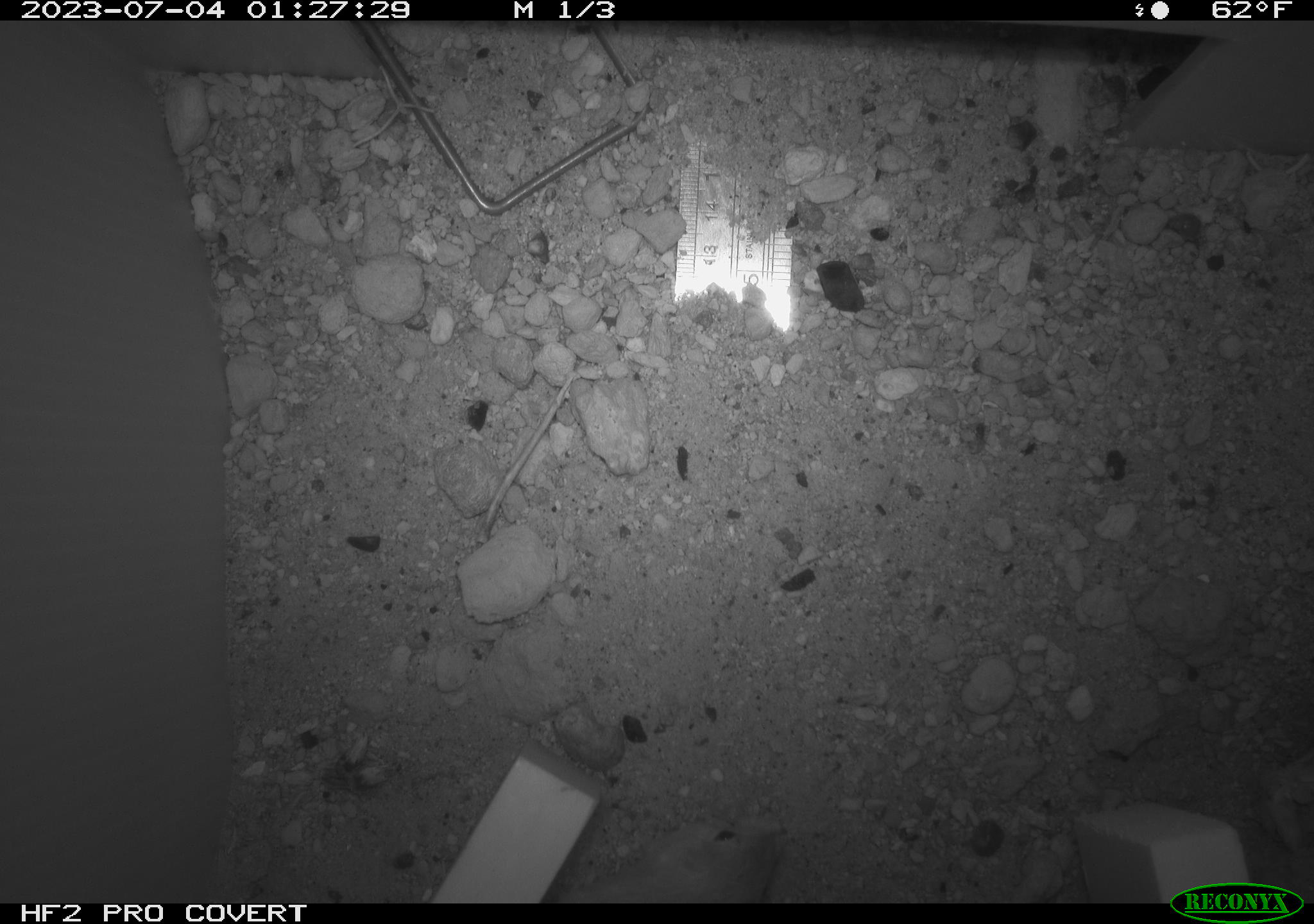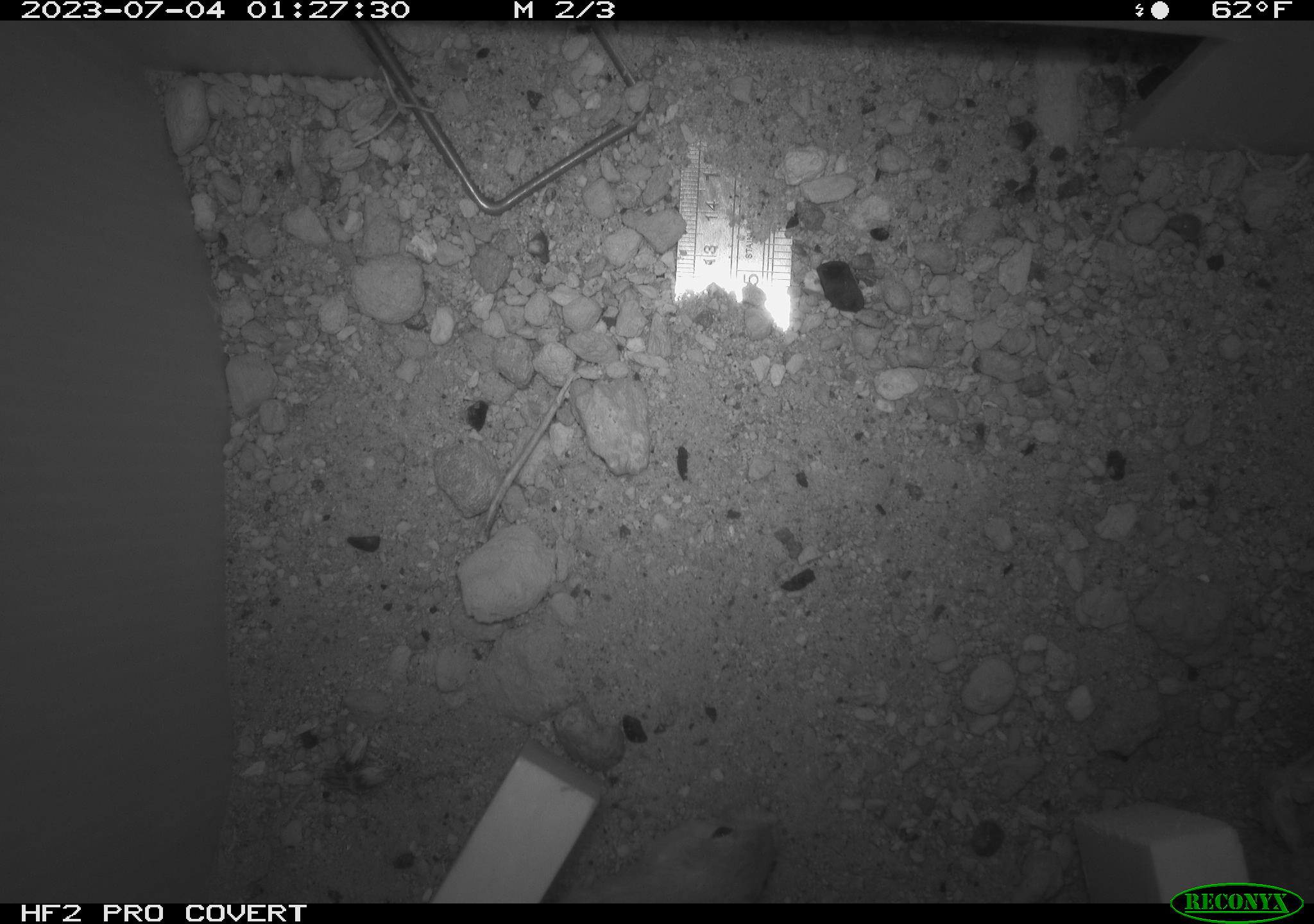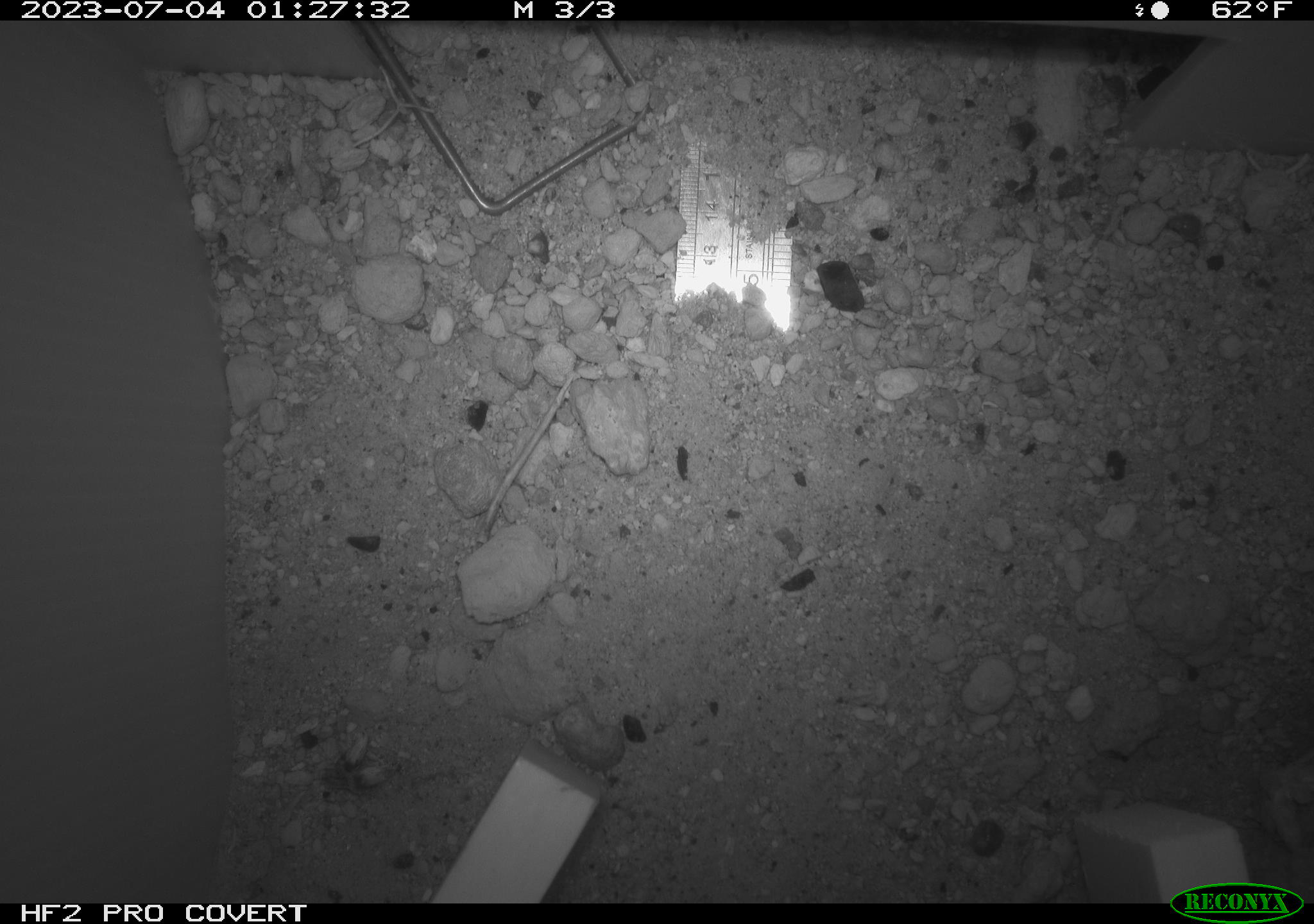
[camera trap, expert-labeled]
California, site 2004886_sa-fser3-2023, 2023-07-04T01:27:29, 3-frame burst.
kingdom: Animalia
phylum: Chordata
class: Mammalia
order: Rodentia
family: Heteromyidae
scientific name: Heteromyidae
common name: kangaroo rats and pocket mice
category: heteromyidae family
Heteromyidae family (kangaroo rats and pocket mice) (Heteromyidae).